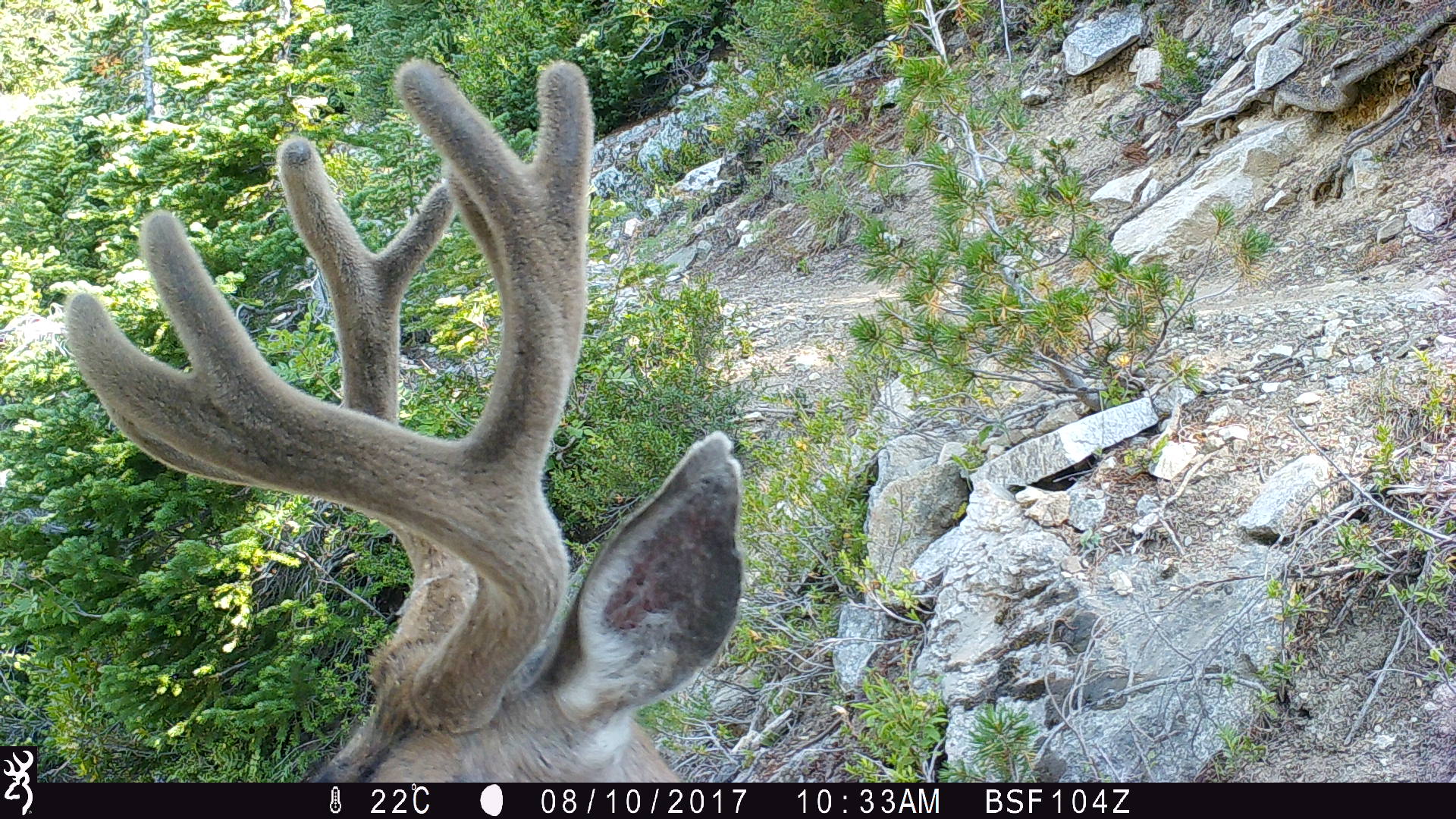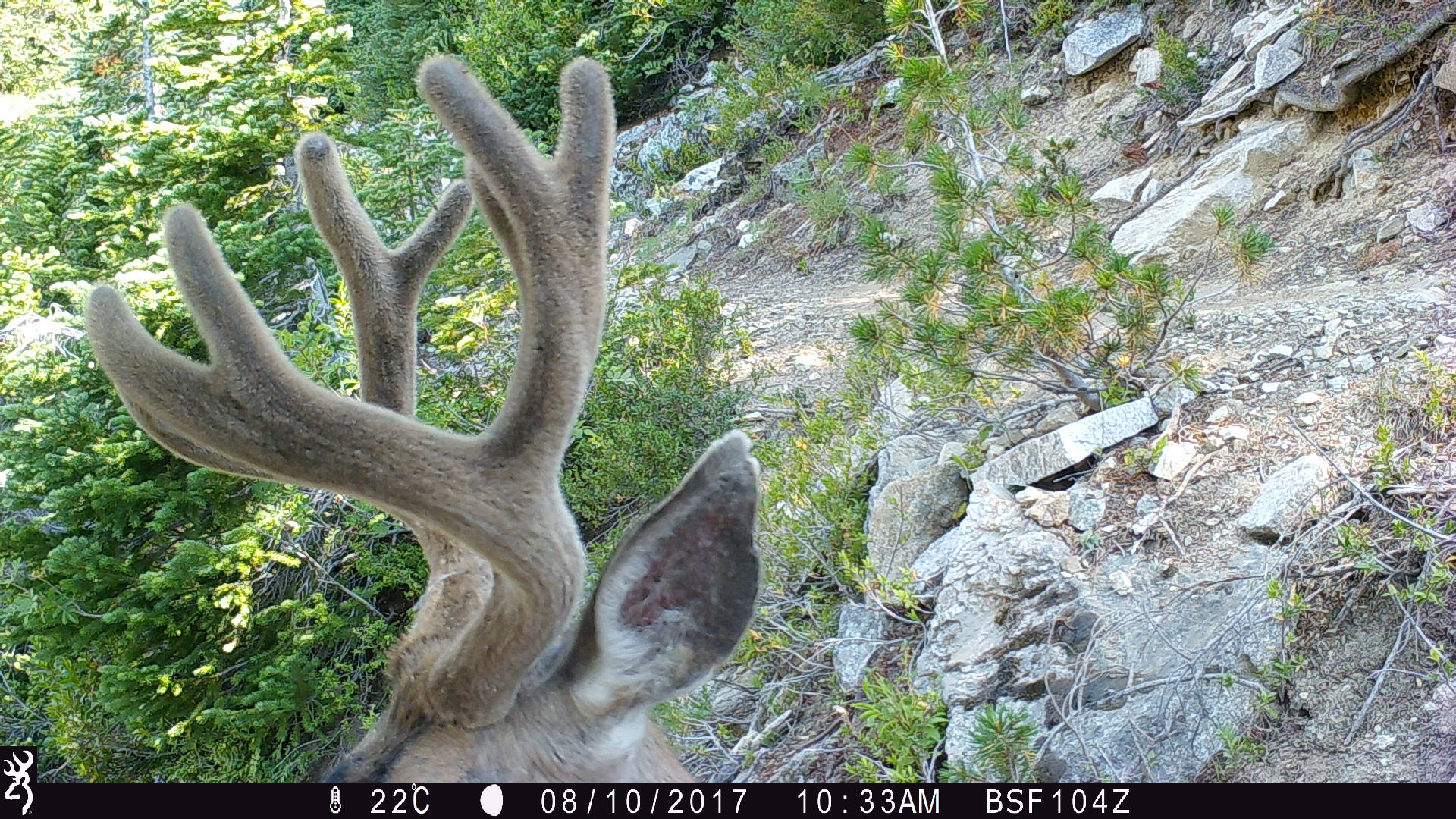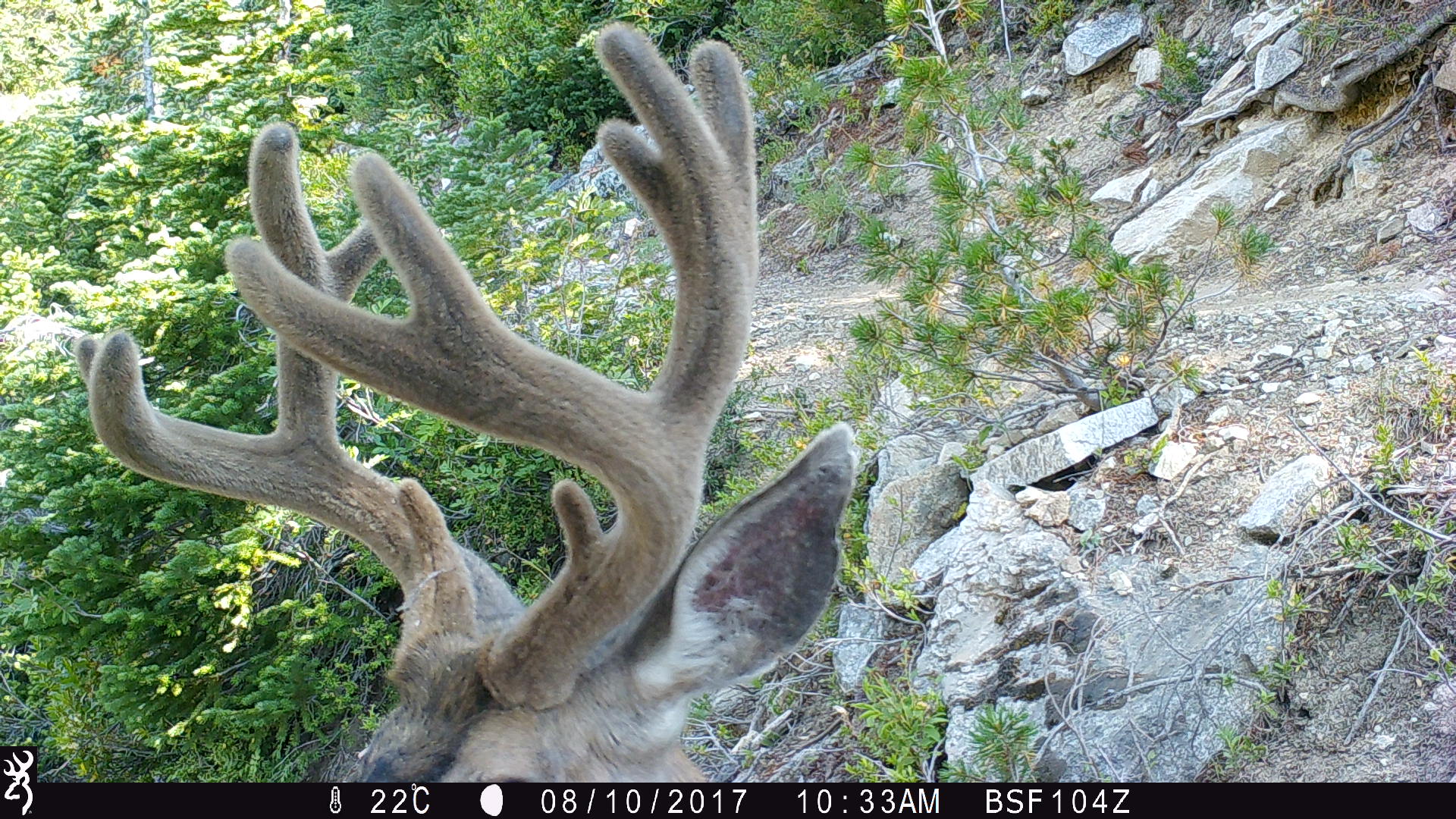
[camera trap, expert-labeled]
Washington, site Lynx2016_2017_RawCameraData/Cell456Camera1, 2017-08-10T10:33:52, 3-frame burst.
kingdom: Animalia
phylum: Chordata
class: Mammalia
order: Artiodactyla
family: Cervidae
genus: Odocoileus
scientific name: Odocoileus hemionus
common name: mule deer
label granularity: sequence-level